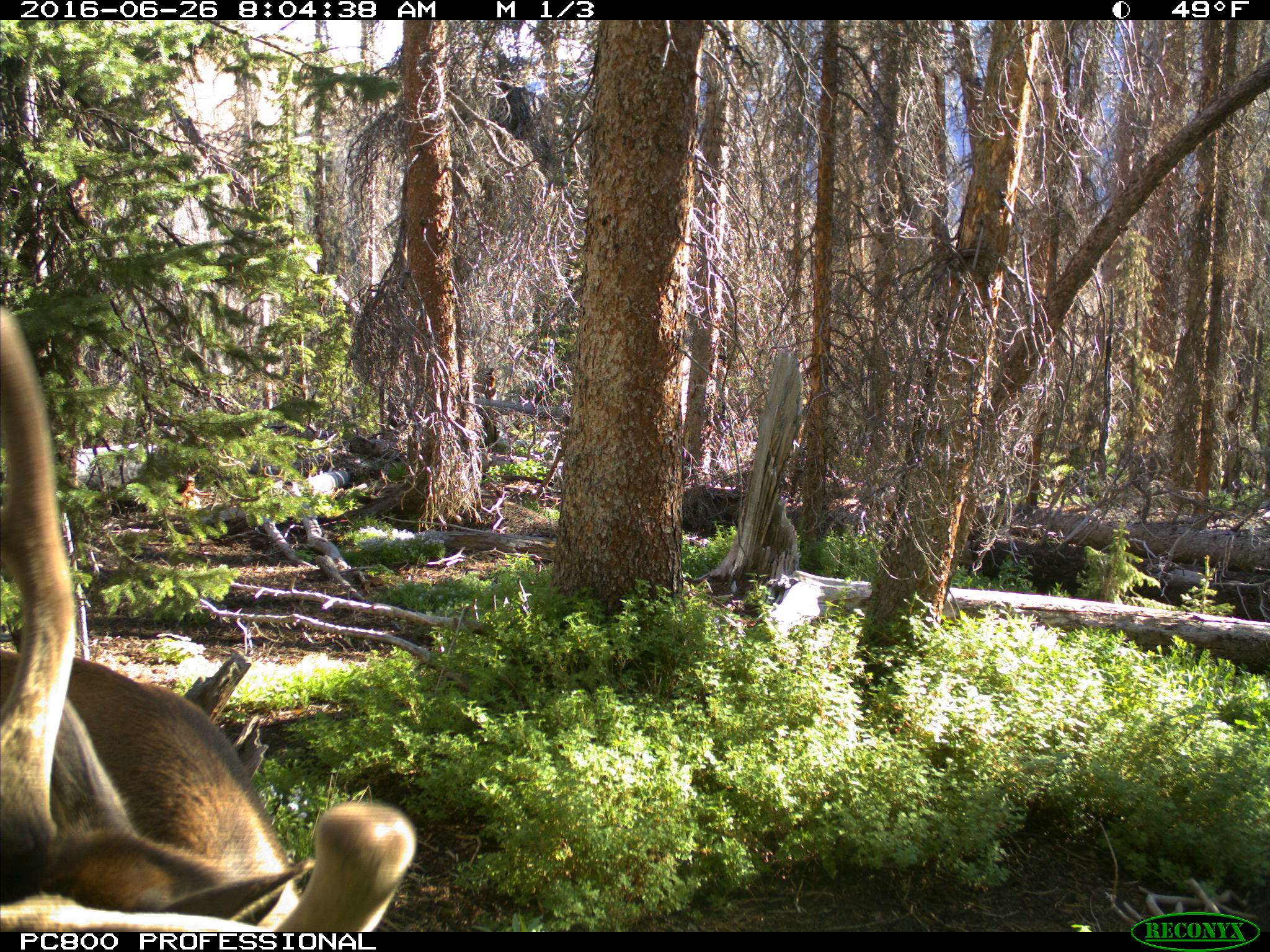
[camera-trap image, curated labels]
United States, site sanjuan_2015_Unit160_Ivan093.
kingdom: Animalia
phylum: Chordata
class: Mammalia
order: Artiodactyla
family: Cervidae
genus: Cervus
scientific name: Cervus elaphus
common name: red deer